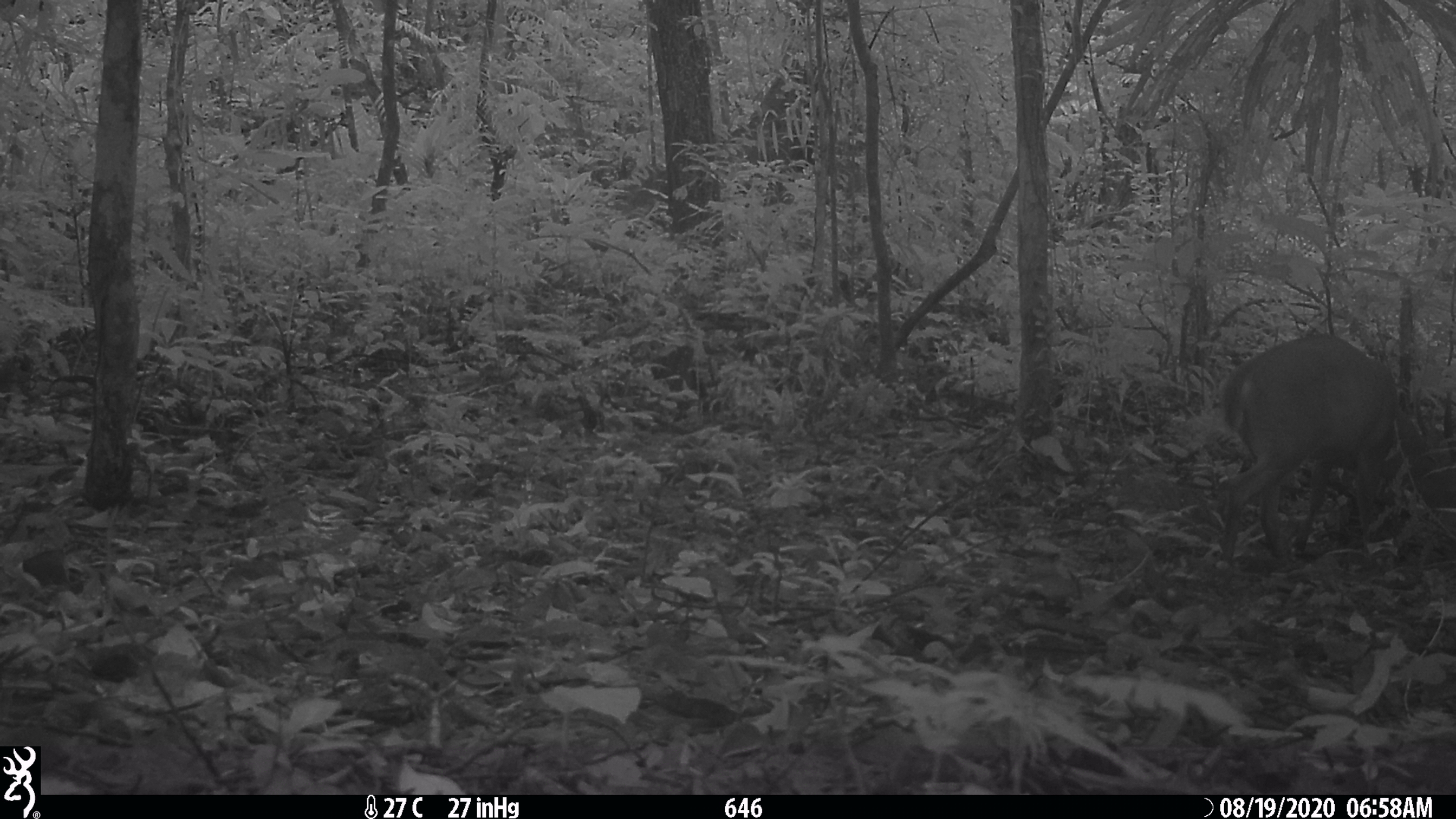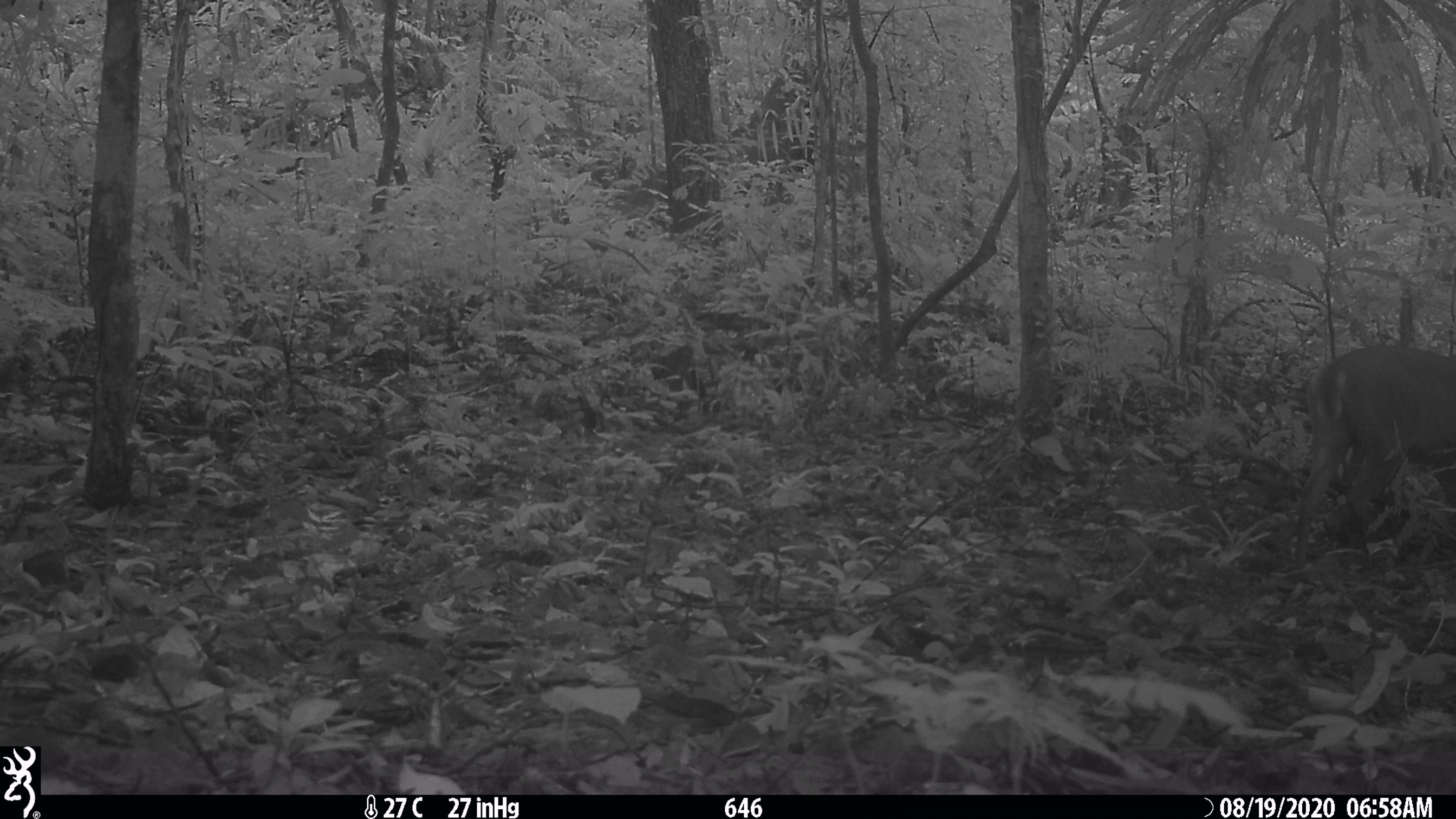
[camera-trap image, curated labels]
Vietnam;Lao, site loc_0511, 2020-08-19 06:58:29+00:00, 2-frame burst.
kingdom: Animalia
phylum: Chordata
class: Mammalia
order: Artiodactyla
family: Cervidae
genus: Muntiacus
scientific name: Muntiacus vuquangensis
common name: large-antlered muntjac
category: large antlered muntjac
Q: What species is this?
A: Large antlered muntjac (large-antlered muntjac) (Muntiacus vuquangensis).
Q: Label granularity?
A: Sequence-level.